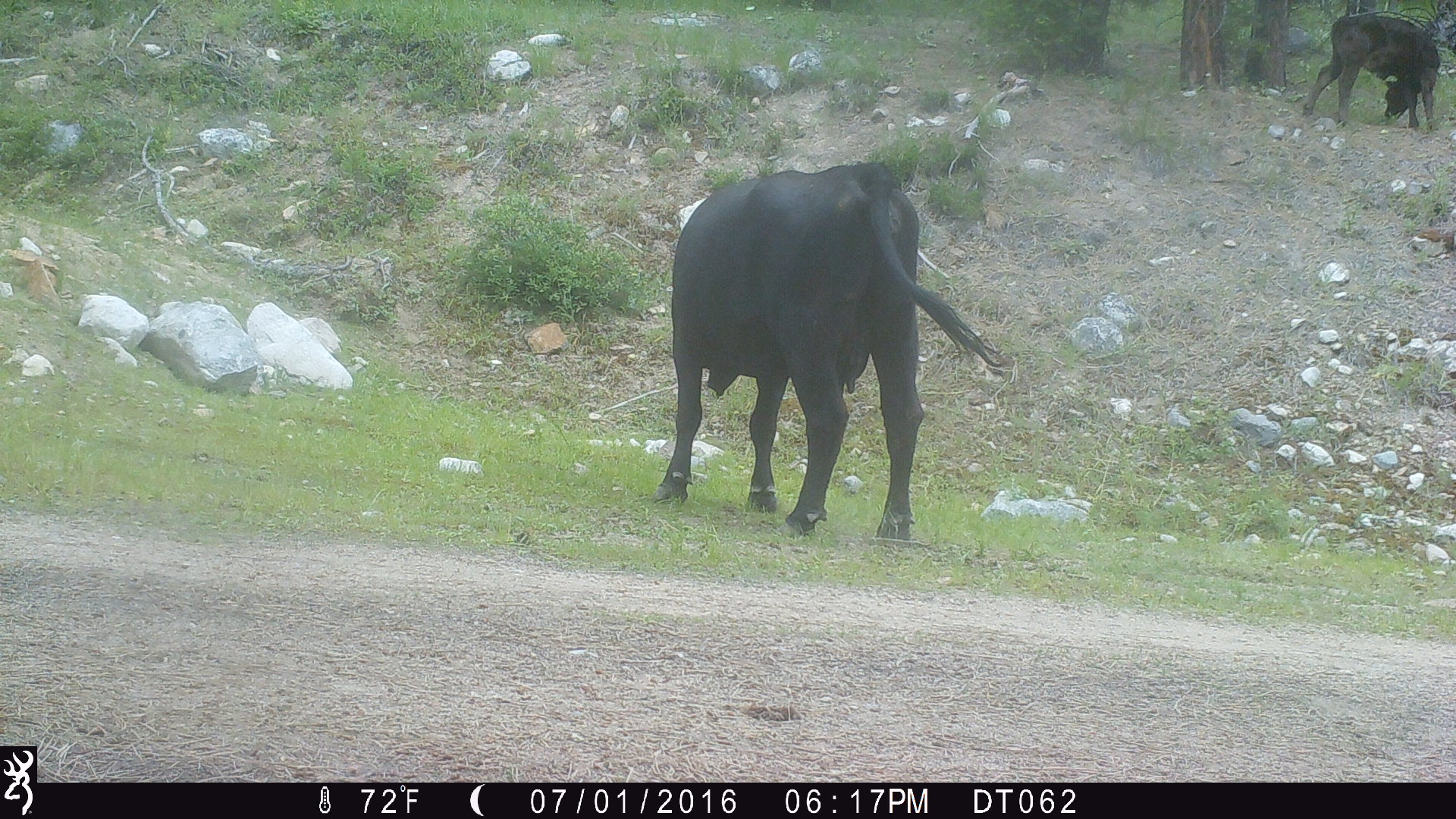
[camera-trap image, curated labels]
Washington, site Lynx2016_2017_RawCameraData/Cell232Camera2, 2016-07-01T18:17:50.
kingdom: Animalia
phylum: Chordata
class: Mammalia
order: Artiodactyla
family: Bovidae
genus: Bos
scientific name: Bos taurus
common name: domestic cattle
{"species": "domestic cattle (Bos taurus)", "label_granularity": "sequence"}